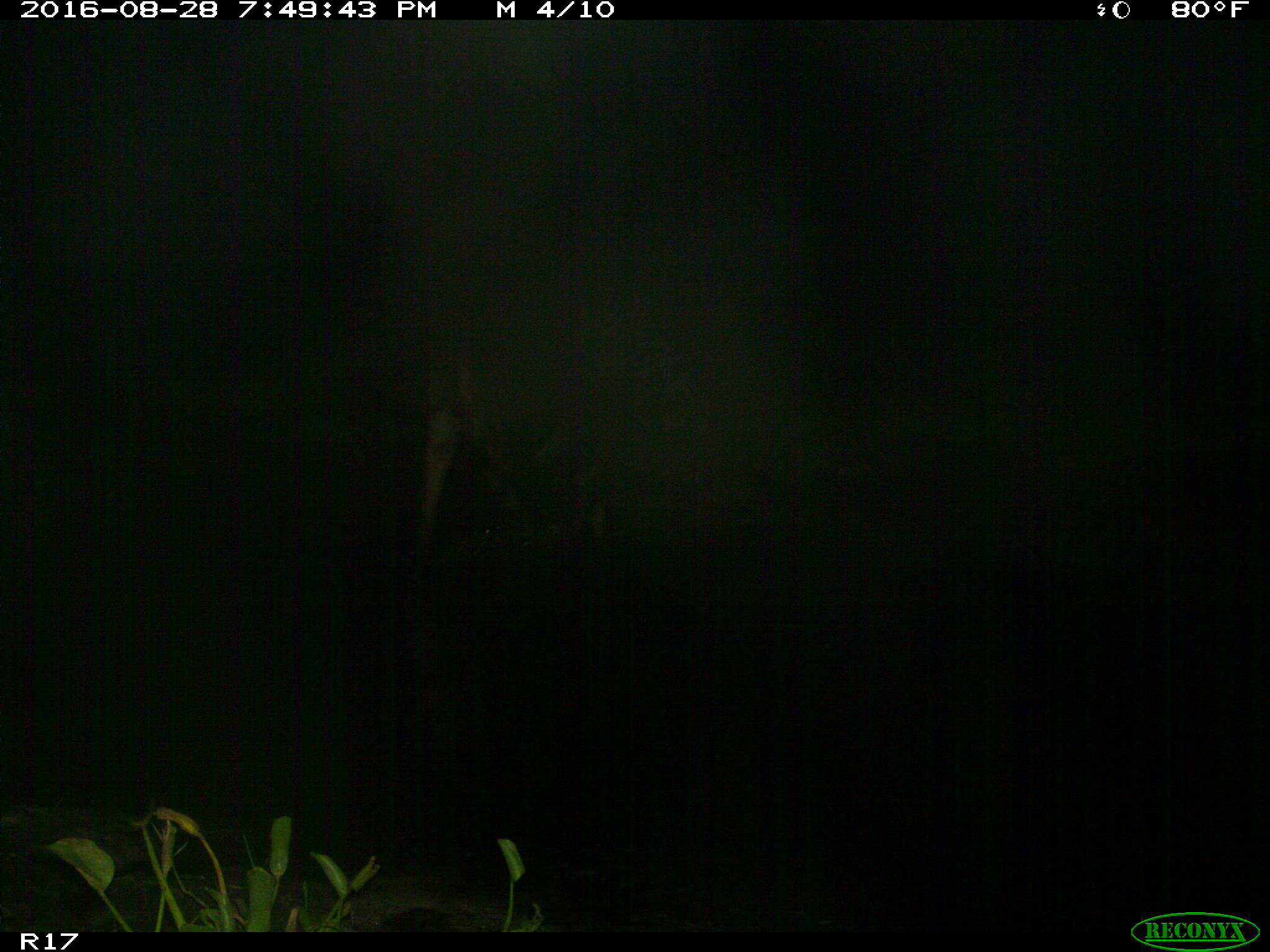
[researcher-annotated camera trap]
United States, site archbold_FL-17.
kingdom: Animalia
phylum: Chordata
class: Mammalia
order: Artiodactyla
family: Bovidae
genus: Bos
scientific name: Bos taurus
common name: domestic cow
Bos taurus (domestic cow).